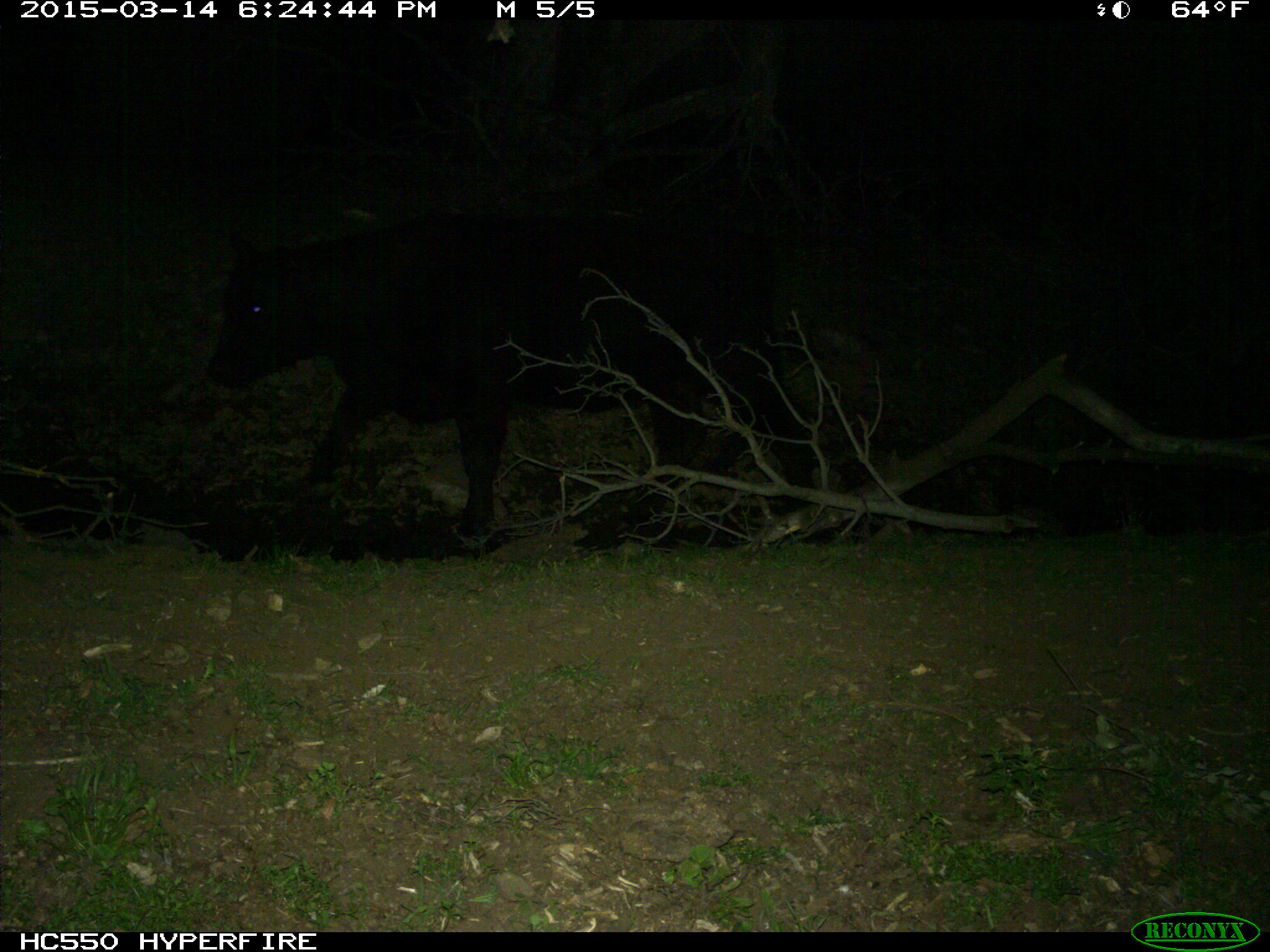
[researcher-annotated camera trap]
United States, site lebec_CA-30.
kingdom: Animalia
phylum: Chordata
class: Mammalia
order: Artiodactyla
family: Bovidae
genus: Bos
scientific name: Bos taurus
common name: domestic cow